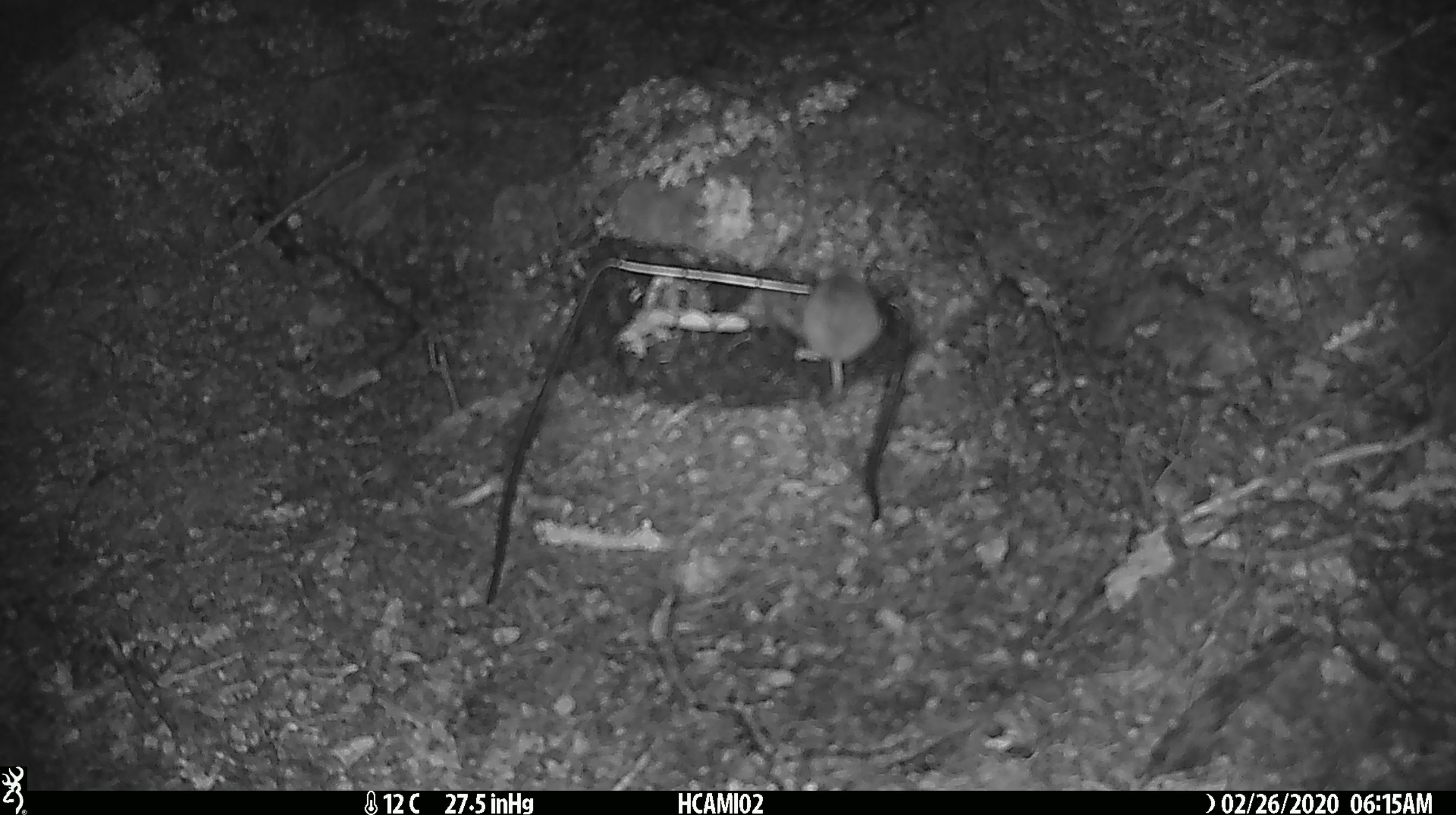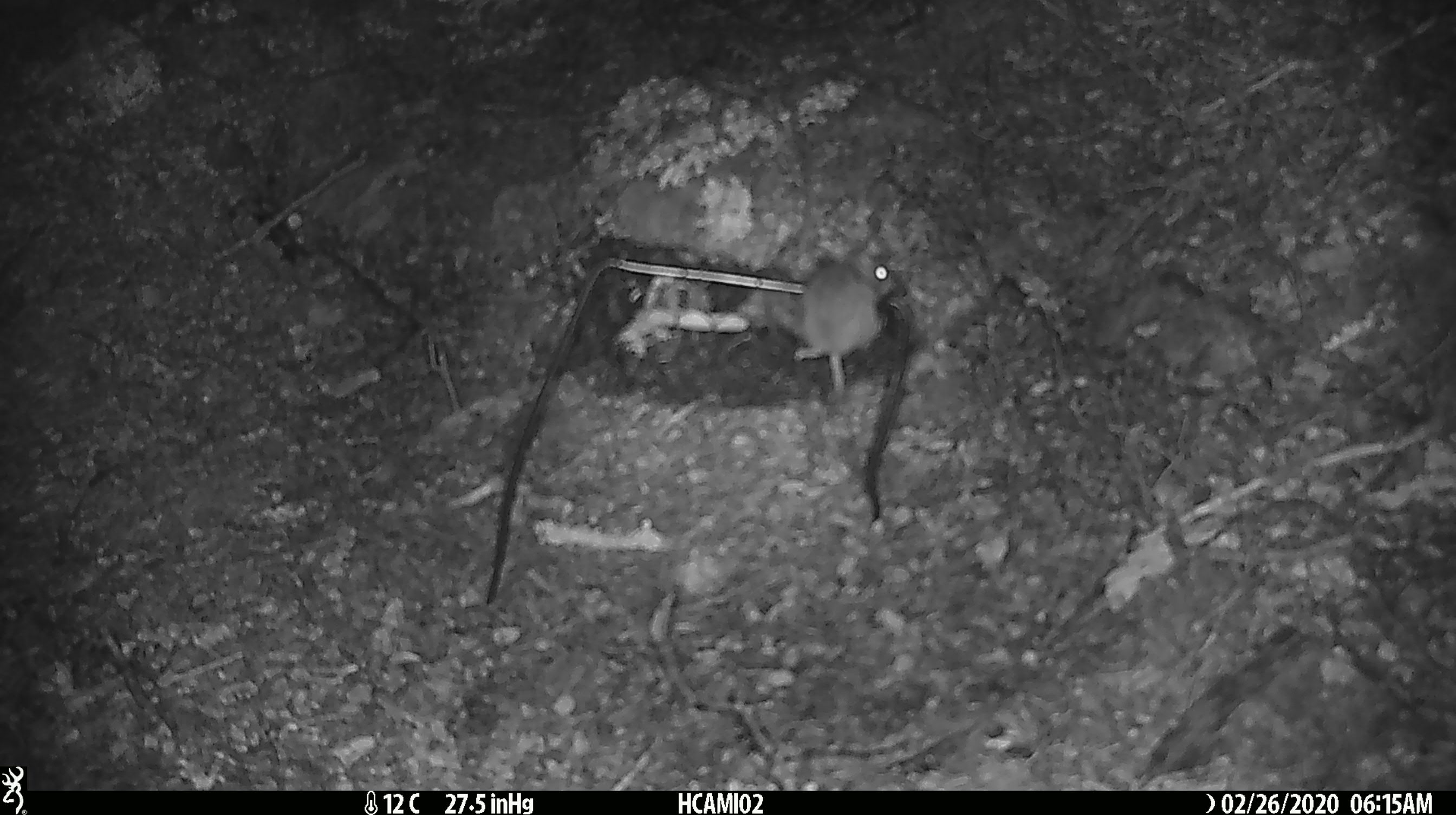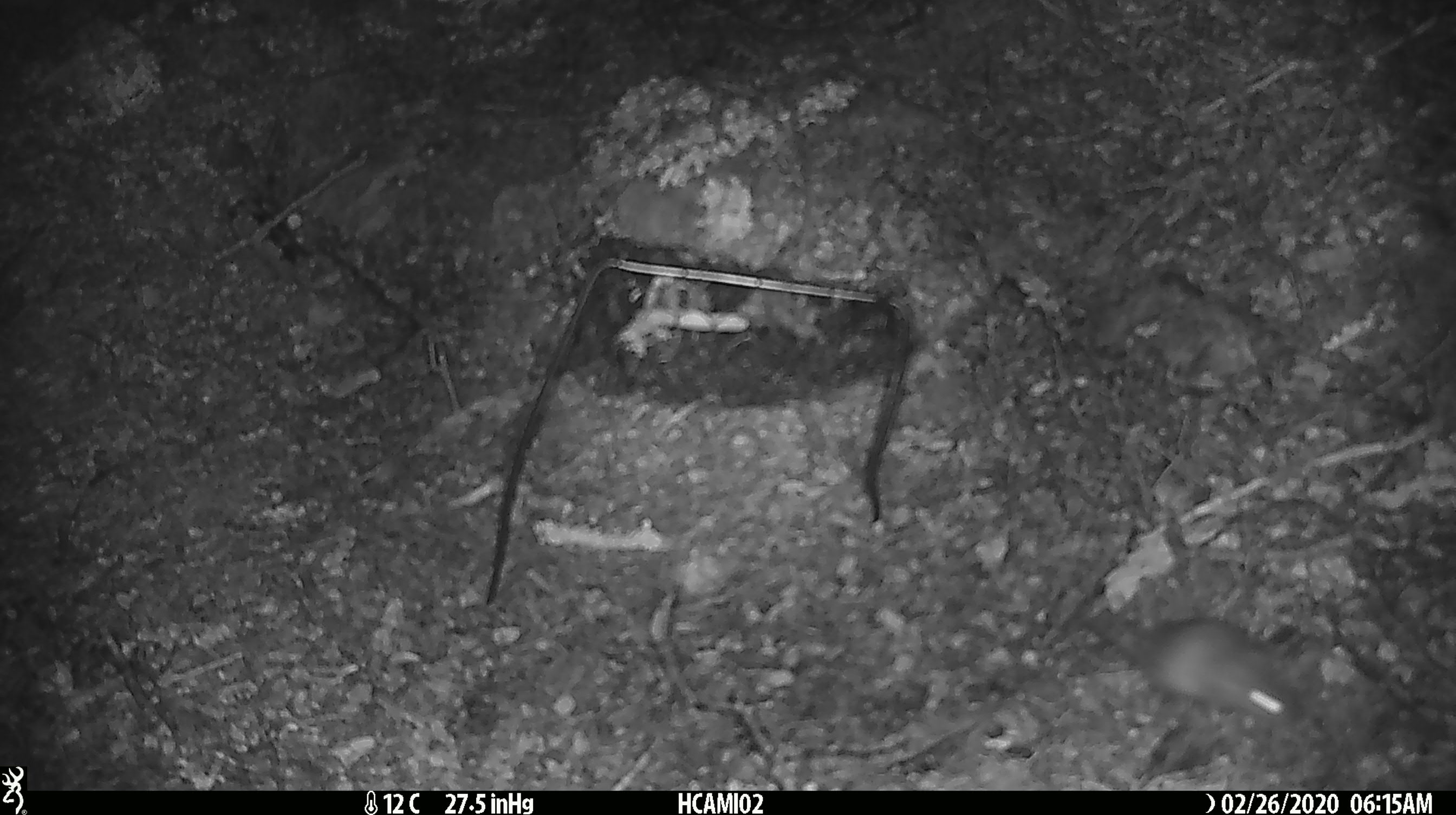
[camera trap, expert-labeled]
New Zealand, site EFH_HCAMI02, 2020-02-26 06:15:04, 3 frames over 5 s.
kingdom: Animalia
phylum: Chordata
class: Mammalia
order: Rodentia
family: Muridae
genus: Mus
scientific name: Mus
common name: mouse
Mouse (Mus).